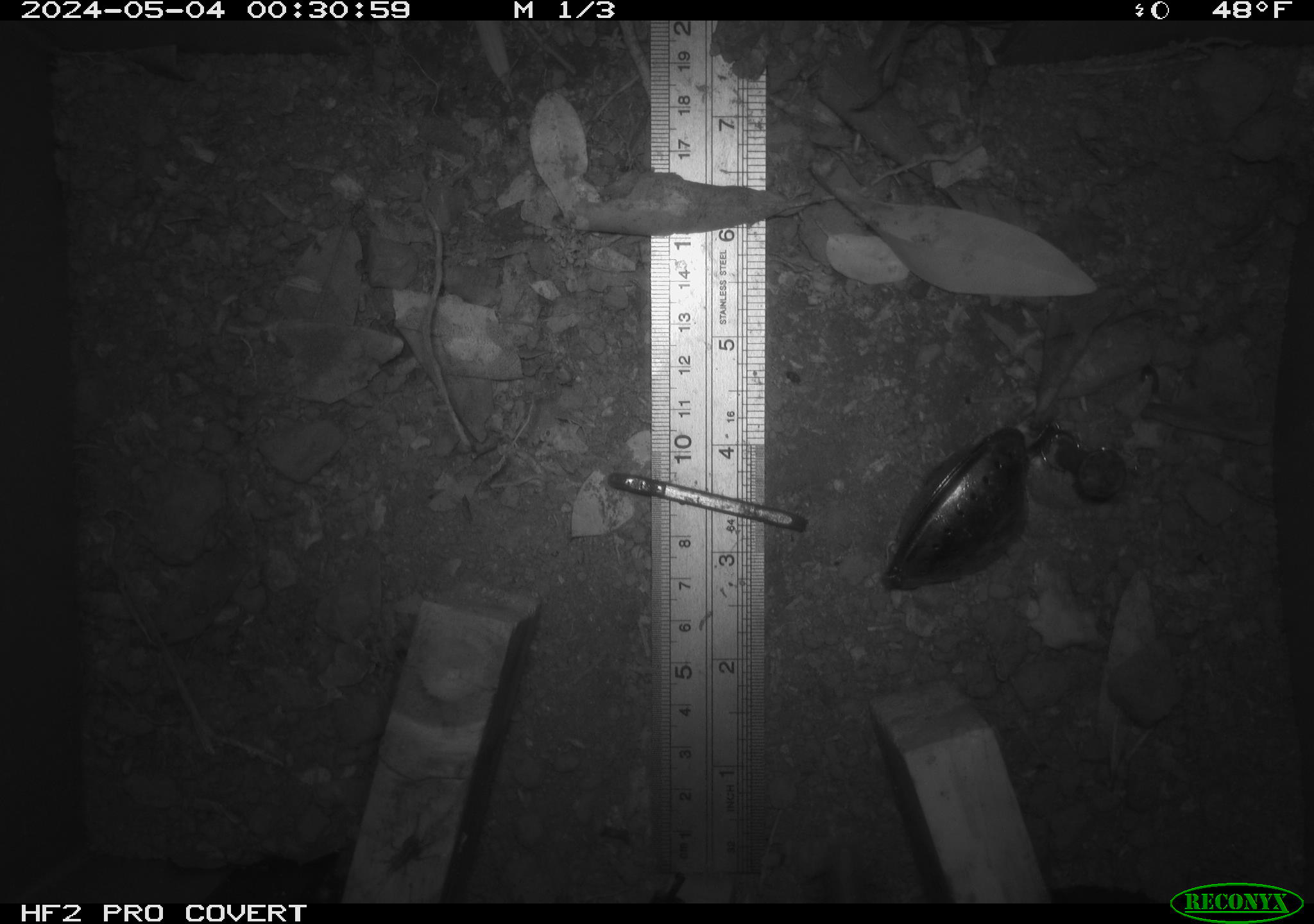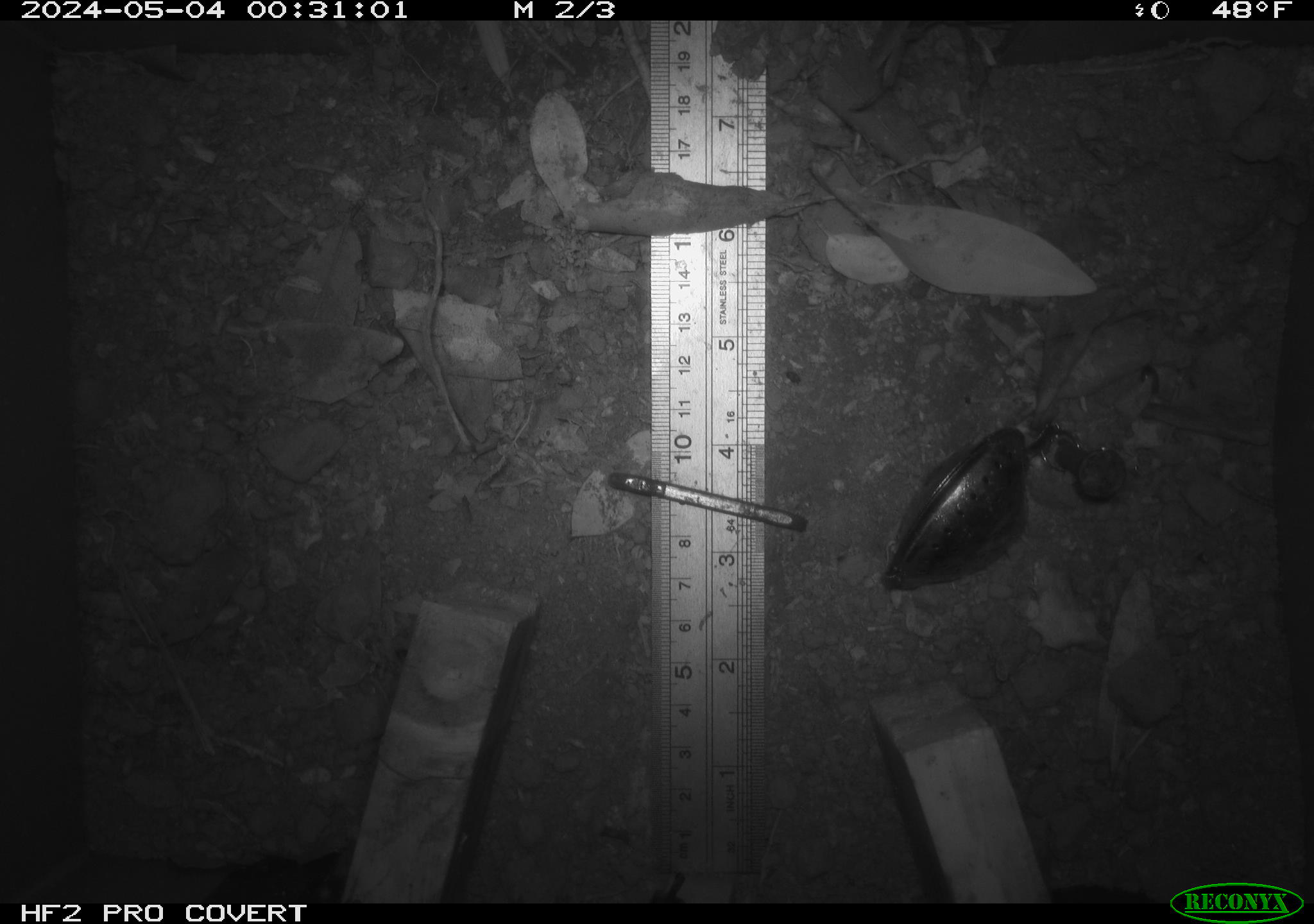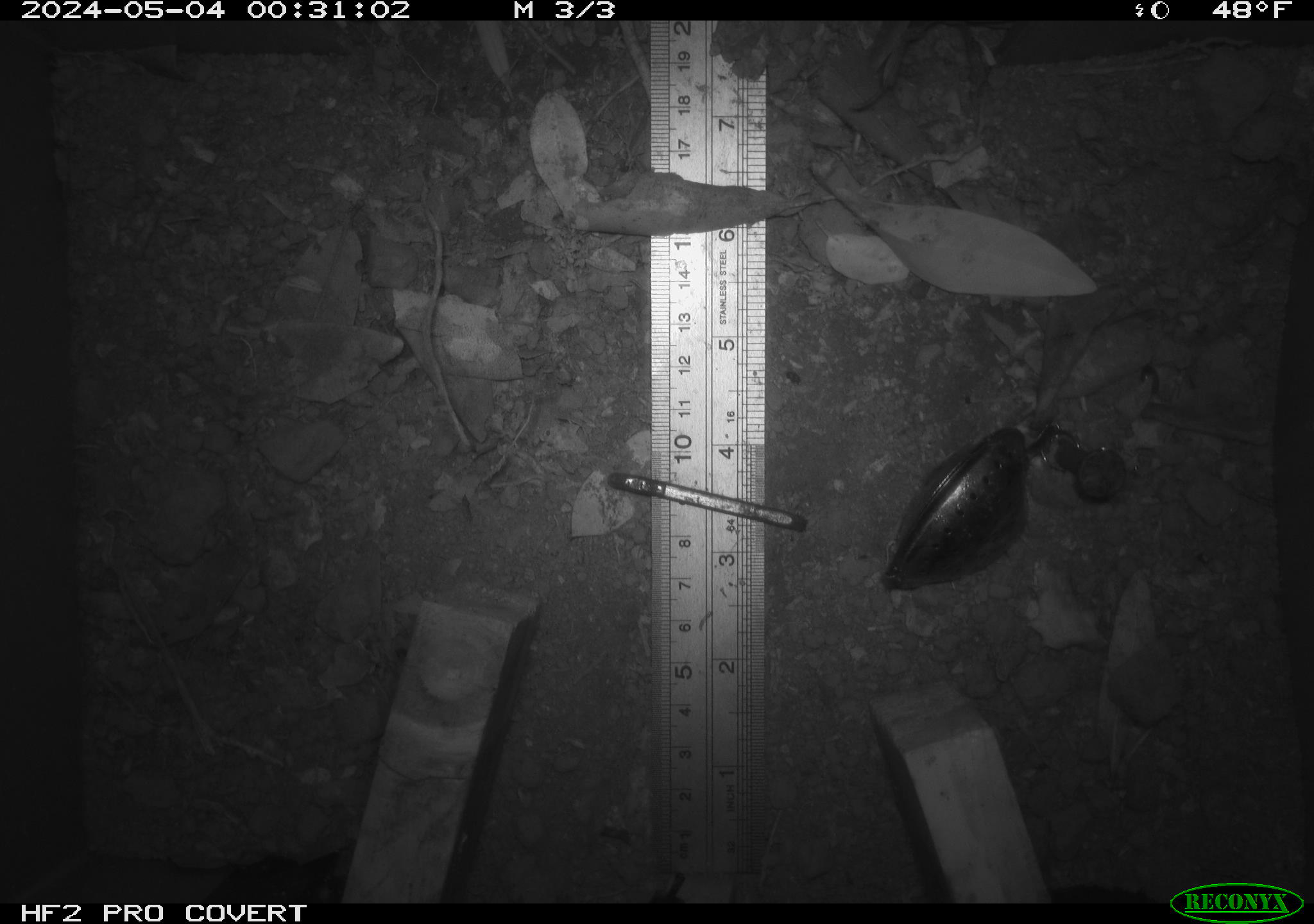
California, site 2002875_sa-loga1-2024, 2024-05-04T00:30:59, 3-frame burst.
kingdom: Animalia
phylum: Chordata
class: Mammalia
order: Rodentia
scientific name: Rodentia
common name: rodent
Rodent (Rodentia).